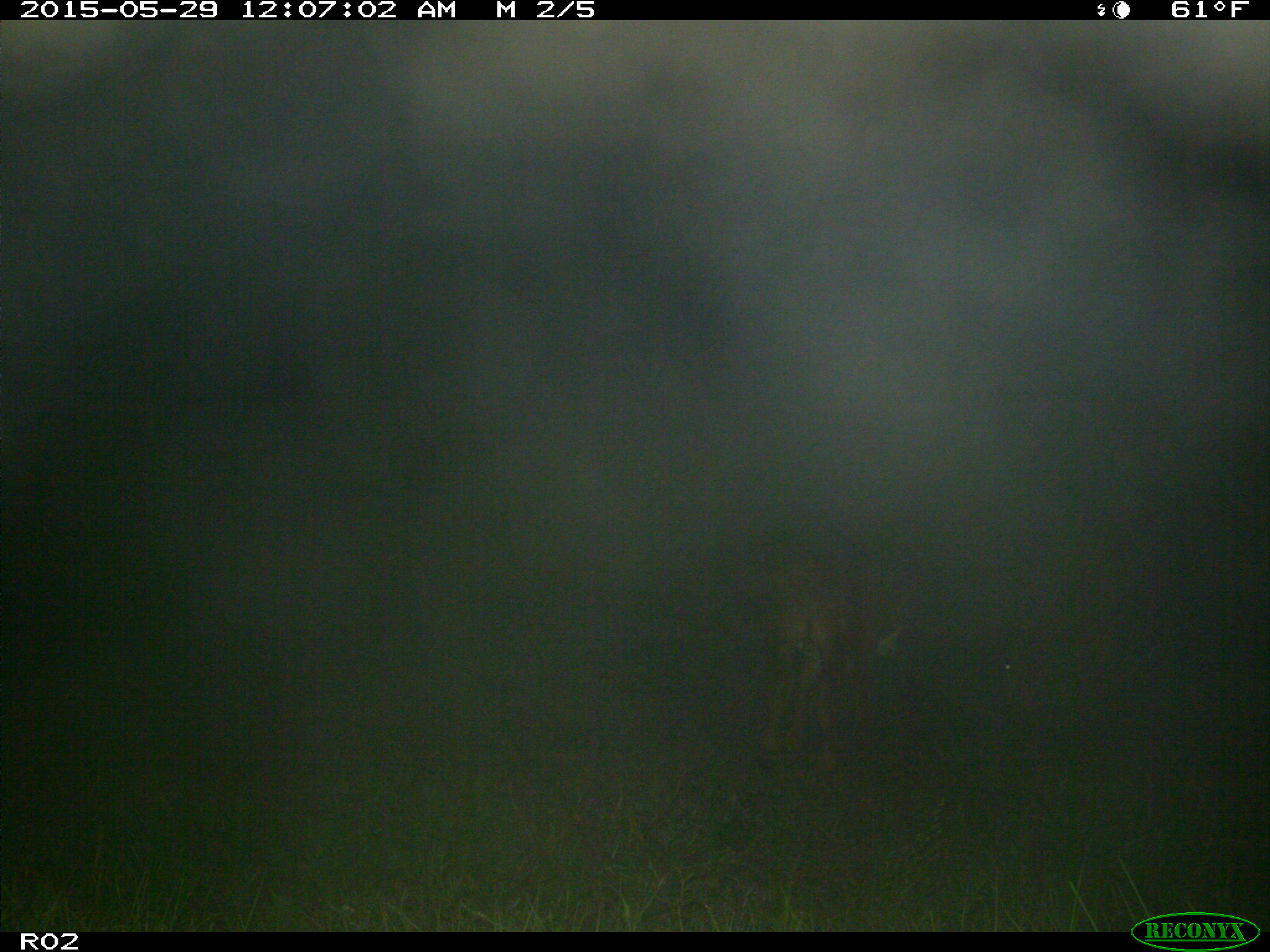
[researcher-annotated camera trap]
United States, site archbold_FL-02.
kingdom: Animalia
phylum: Chordata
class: Mammalia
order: Artiodactyla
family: Bovidae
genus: Bos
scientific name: Bos taurus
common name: domestic cow